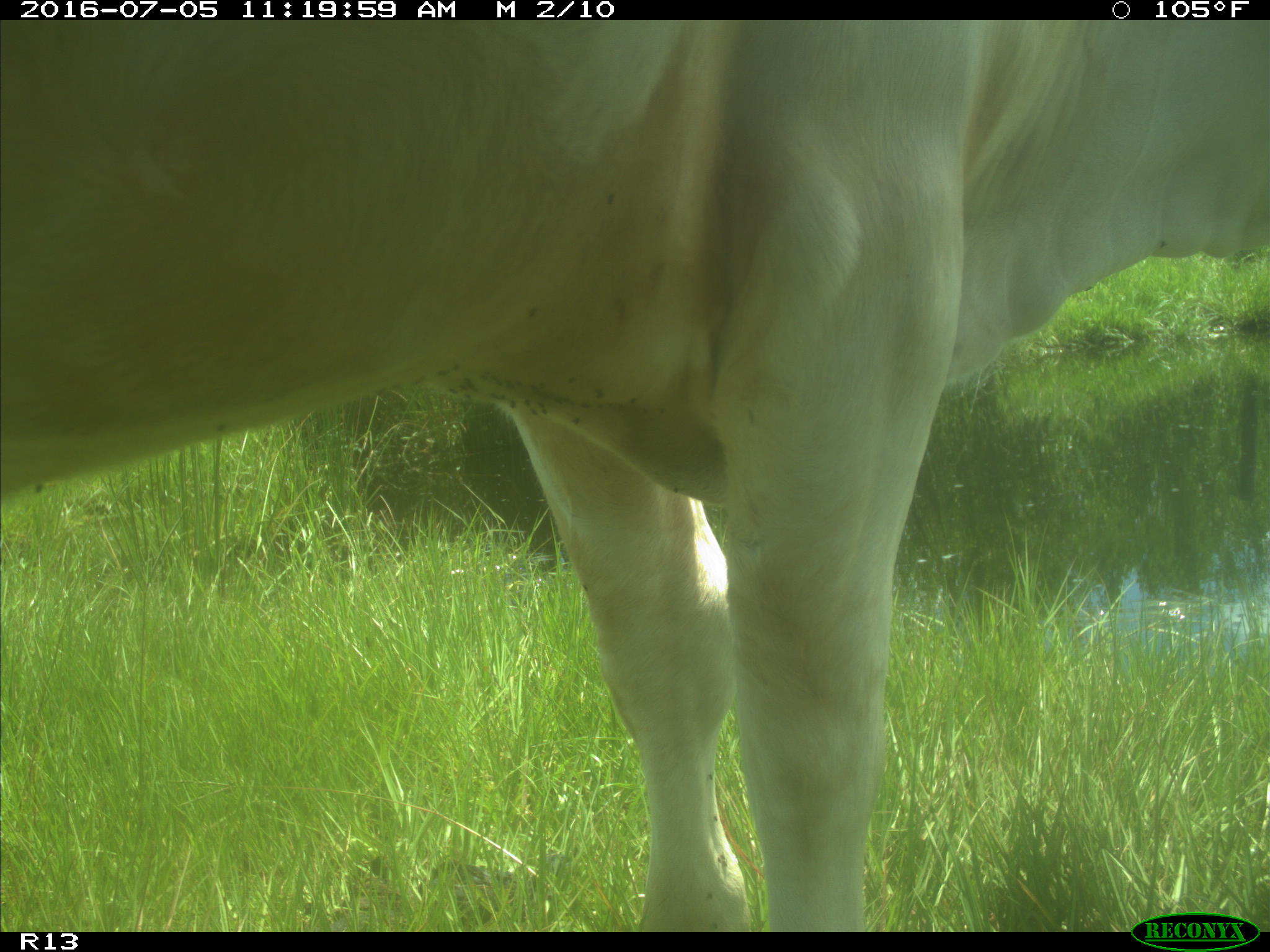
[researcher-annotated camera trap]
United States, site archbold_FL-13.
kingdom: Animalia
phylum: Chordata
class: Mammalia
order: Artiodactyla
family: Bovidae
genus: Bos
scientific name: Bos taurus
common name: domestic cow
Bos taurus (domestic cow).